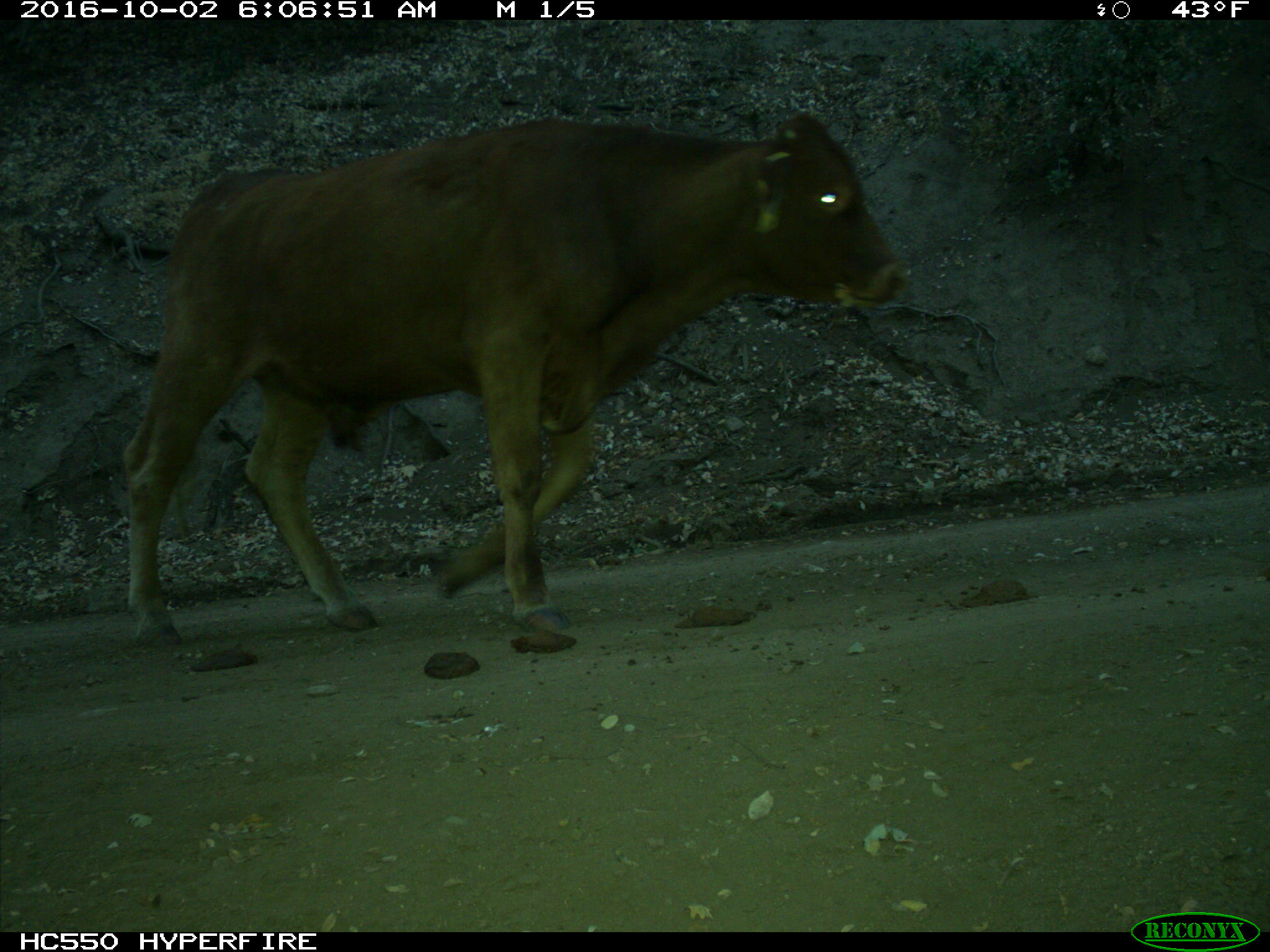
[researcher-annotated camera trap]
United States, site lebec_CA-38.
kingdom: Animalia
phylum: Chordata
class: Mammalia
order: Artiodactyla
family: Bovidae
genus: Bos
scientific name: Bos taurus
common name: domestic cow